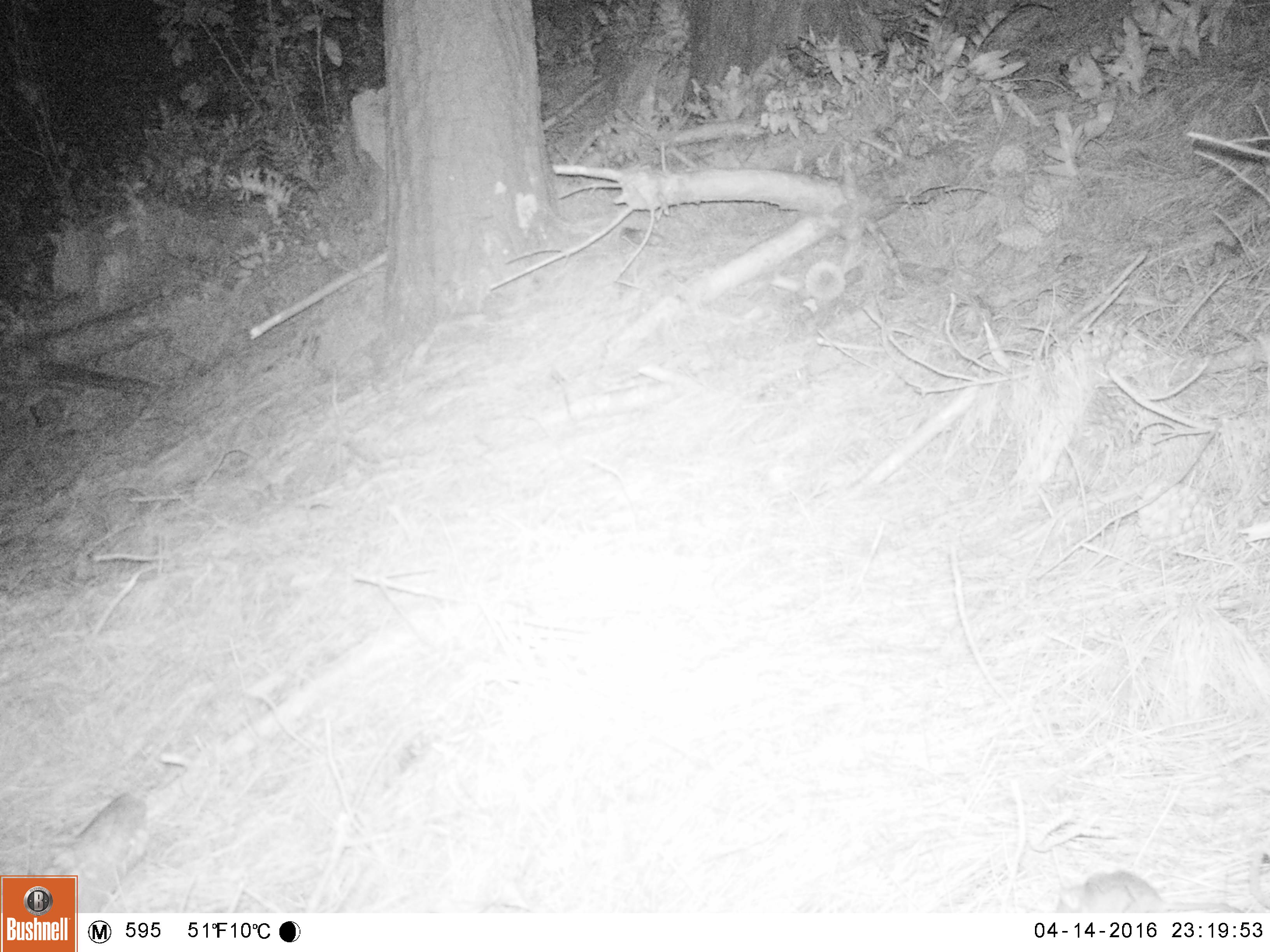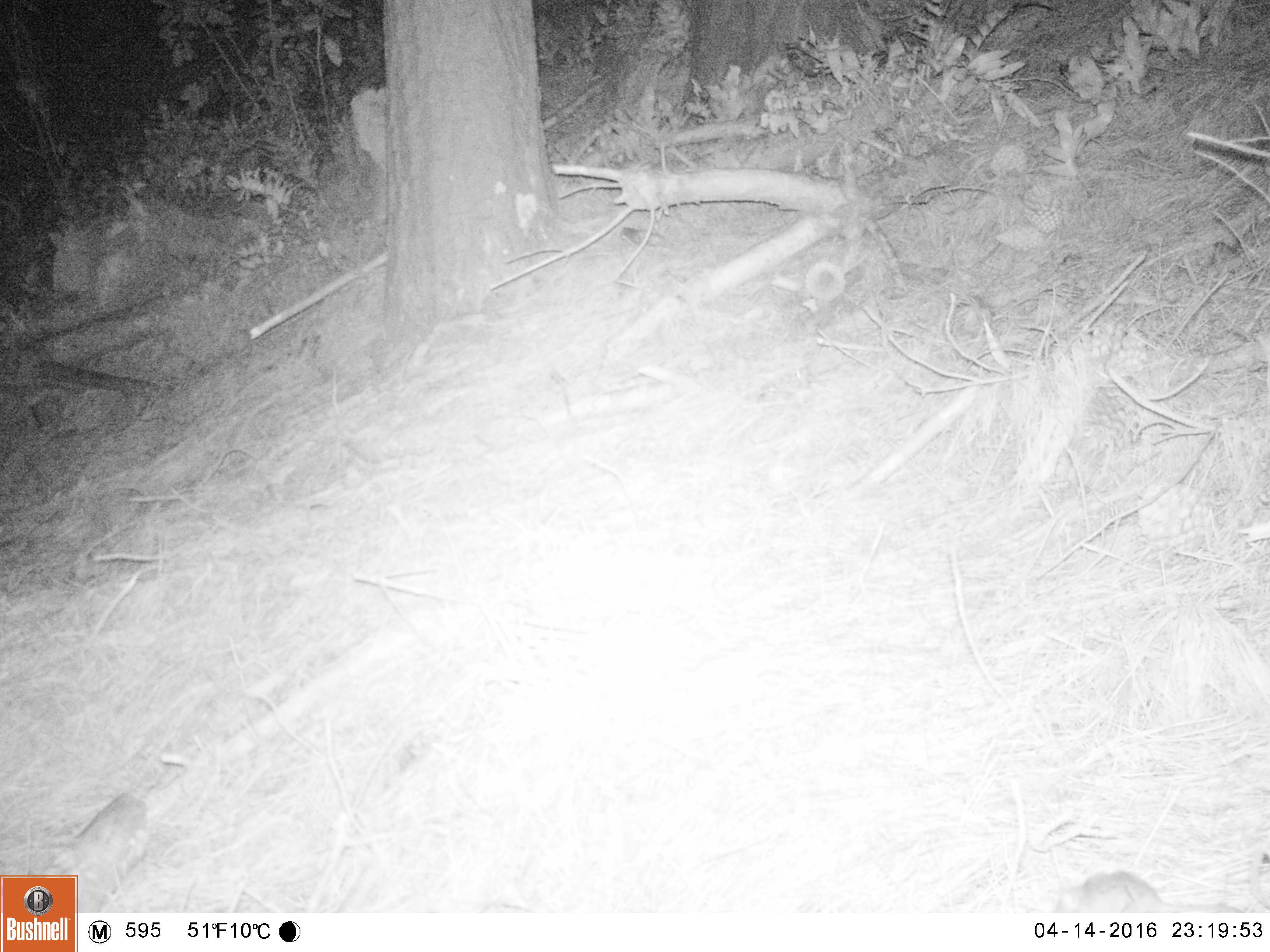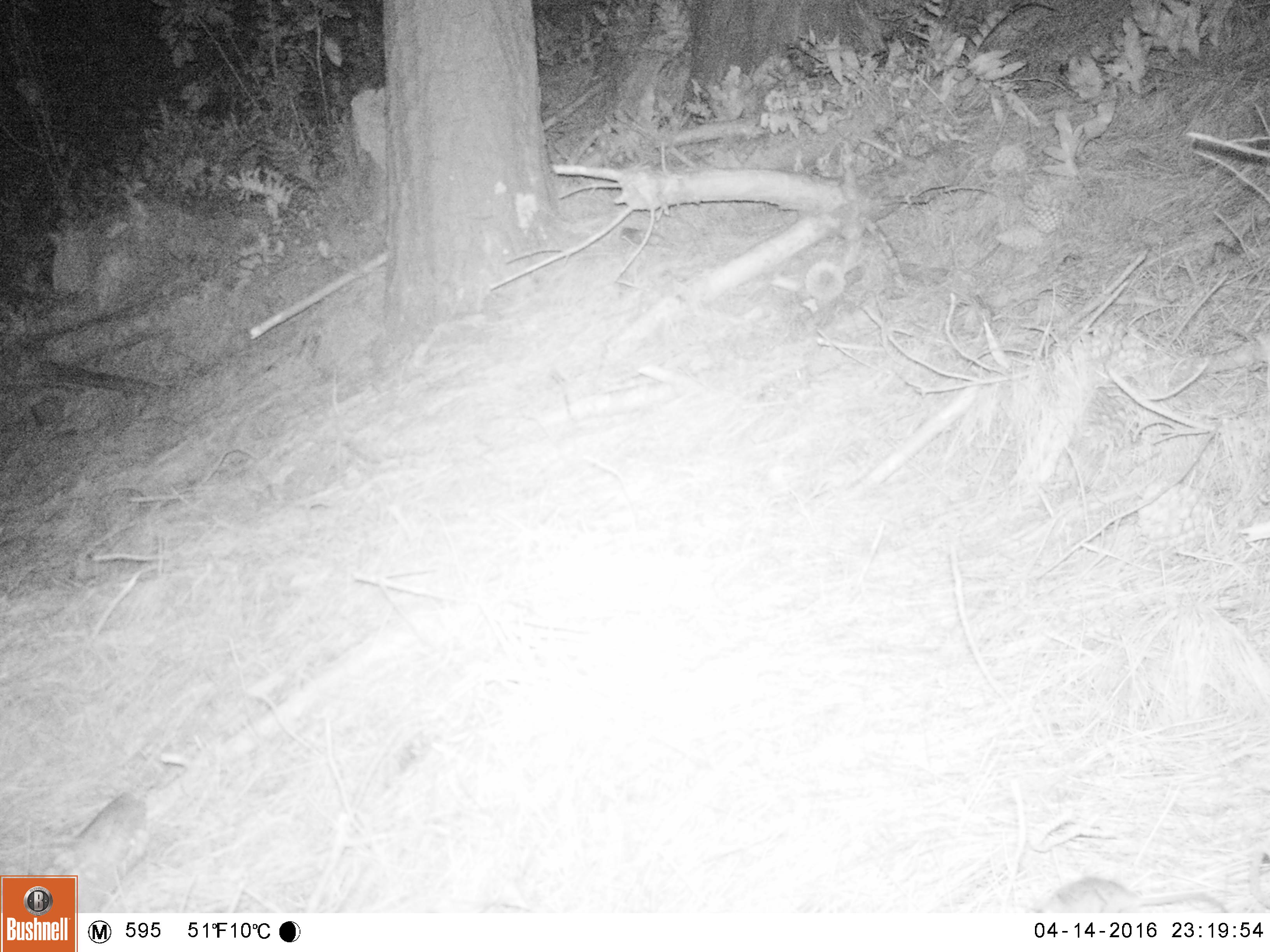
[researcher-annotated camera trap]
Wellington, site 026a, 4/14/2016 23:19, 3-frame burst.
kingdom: Animalia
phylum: Chordata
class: Mammalia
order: Rodentia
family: Muridae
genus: Mus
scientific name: Mus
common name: mouse